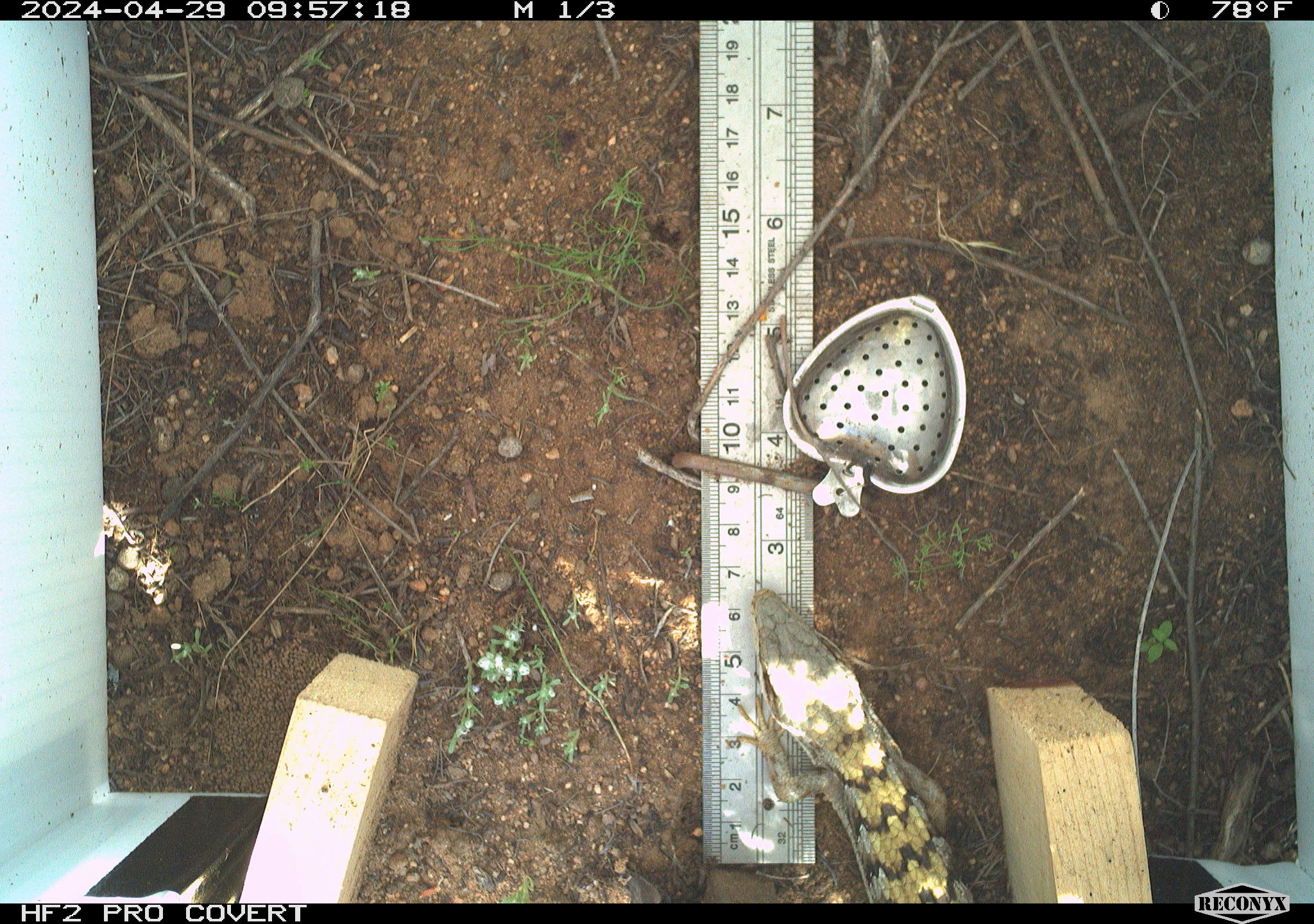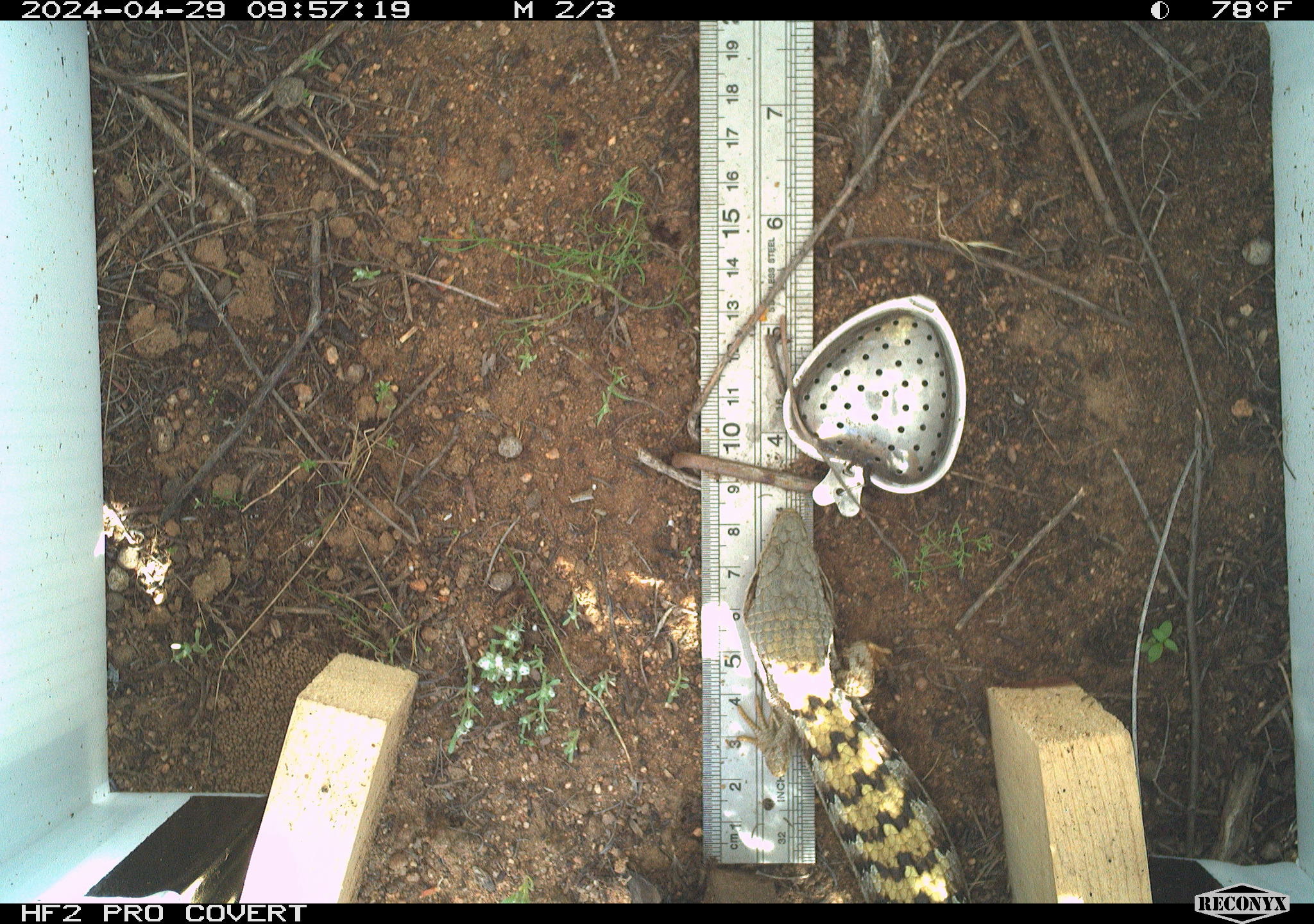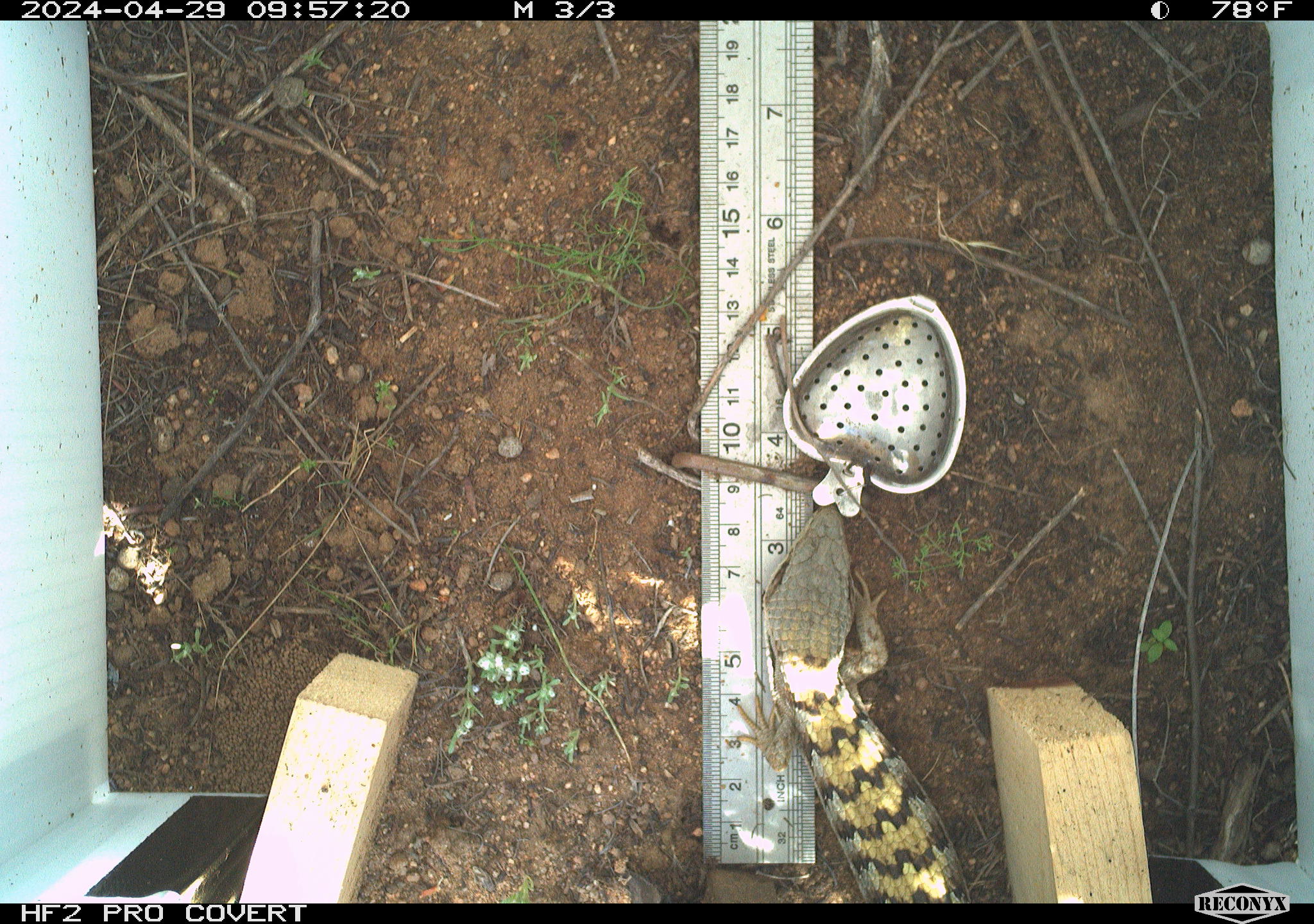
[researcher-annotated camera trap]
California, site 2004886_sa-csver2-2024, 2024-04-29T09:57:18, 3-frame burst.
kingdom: Animalia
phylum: Chordata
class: Reptilia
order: Squamata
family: Anguidae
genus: Elgaria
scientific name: Elgaria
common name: alligator lizards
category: elgaria species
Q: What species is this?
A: Elgaria species (alligator lizards) (Elgaria).